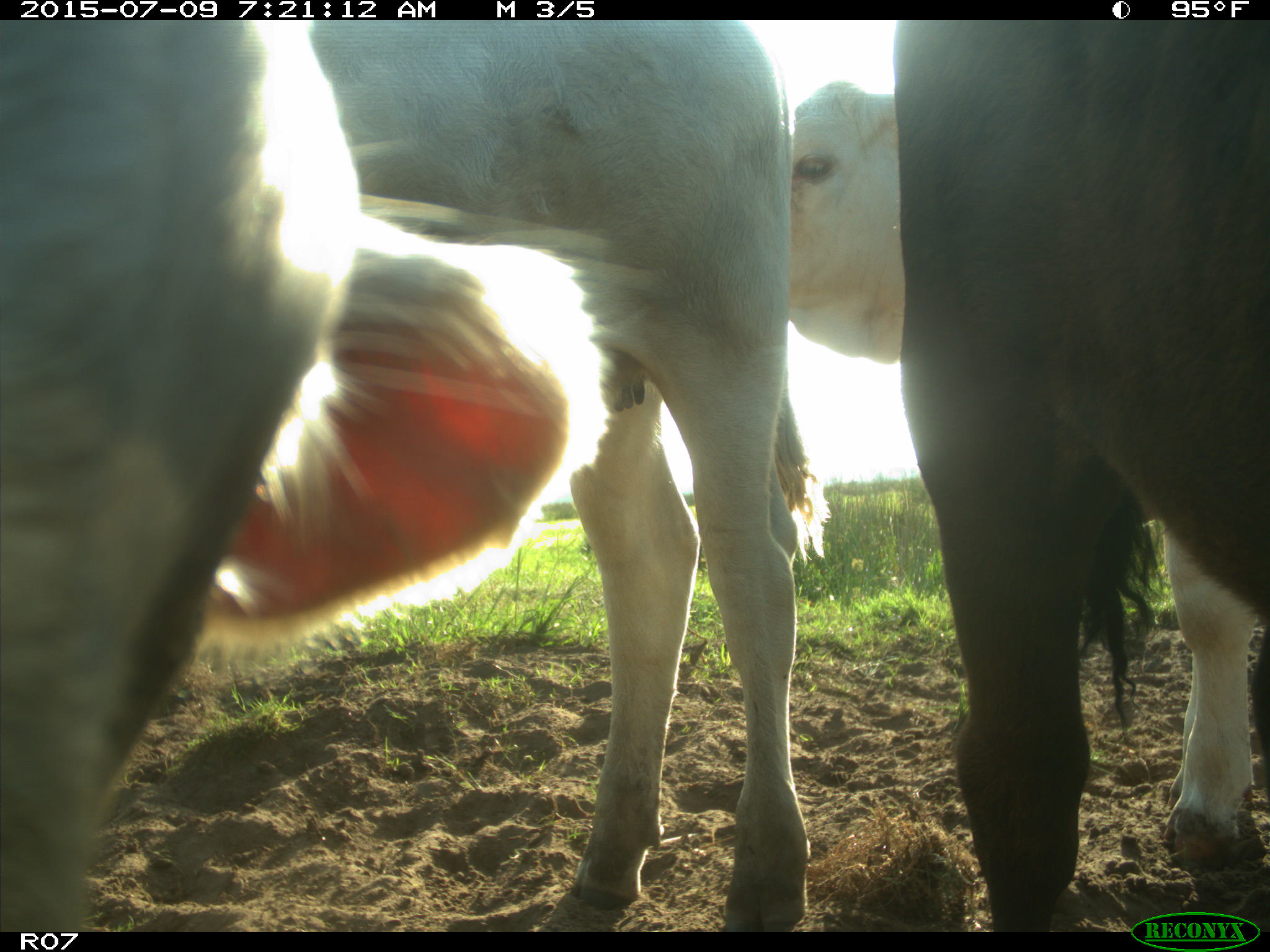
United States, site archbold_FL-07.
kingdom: Animalia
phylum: Chordata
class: Mammalia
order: Artiodactyla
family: Bovidae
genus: Bos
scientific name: Bos taurus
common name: domestic cow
Bos taurus (domestic cow).